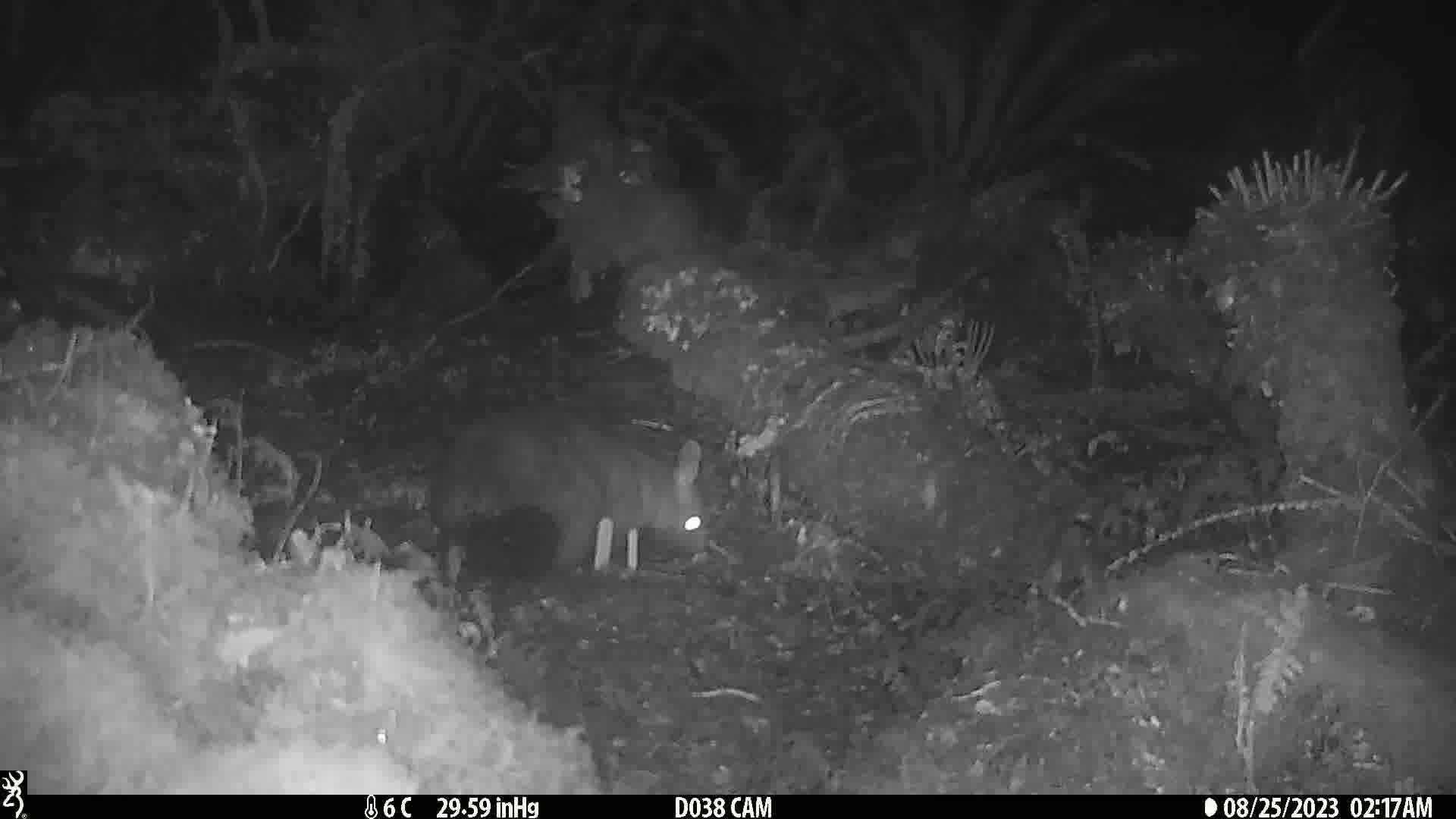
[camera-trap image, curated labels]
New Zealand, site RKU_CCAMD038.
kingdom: Animalia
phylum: Chordata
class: Mammalia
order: Diprotodontia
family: Phalangeridae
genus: Trichosurus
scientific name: Trichosurus vulpecula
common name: common brushtail possum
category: possum